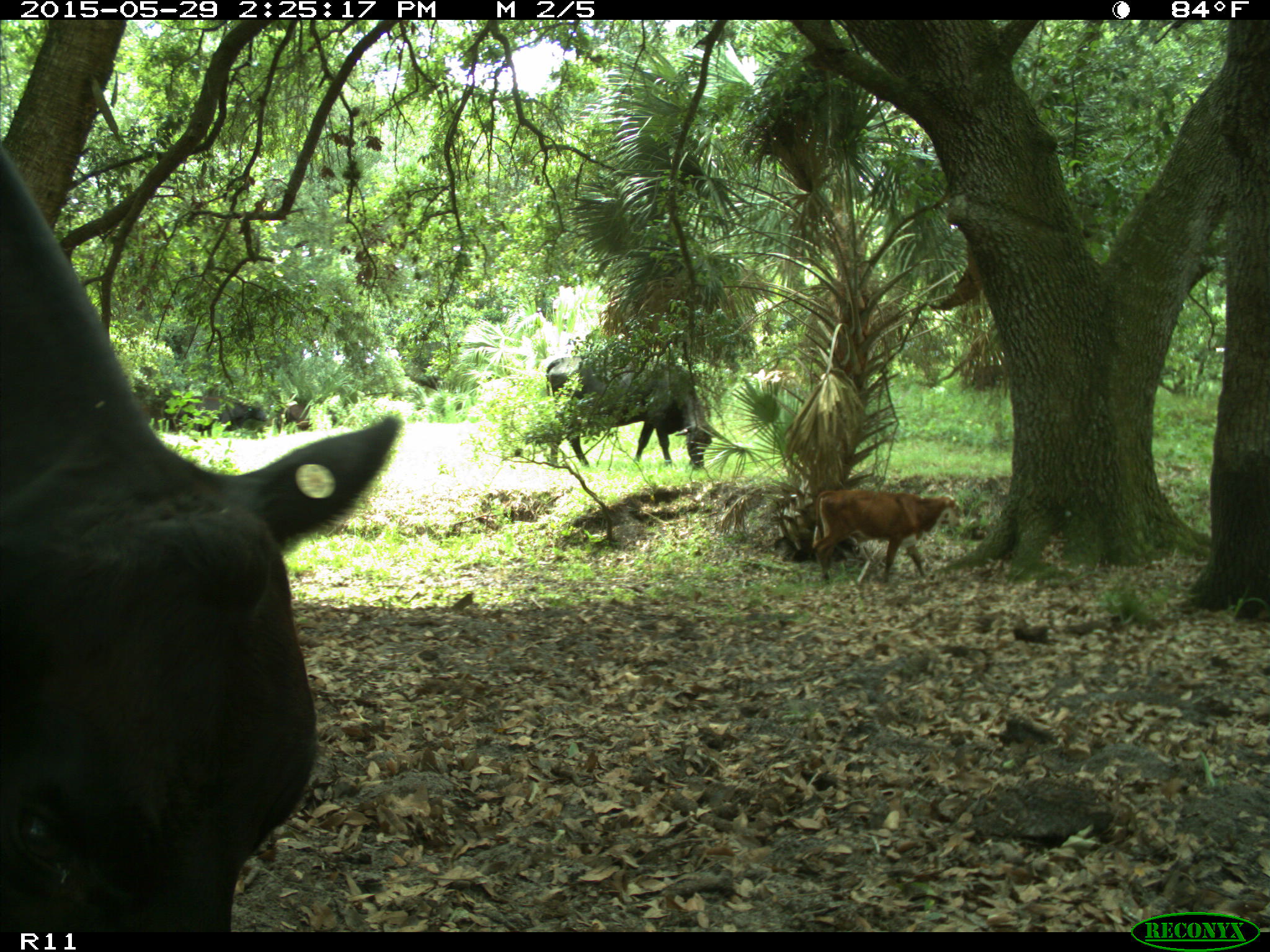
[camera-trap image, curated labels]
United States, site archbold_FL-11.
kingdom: Animalia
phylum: Chordata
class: Mammalia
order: Artiodactyla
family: Bovidae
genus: Bos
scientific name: Bos taurus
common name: domestic cow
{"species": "Bos taurus (domestic cow)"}